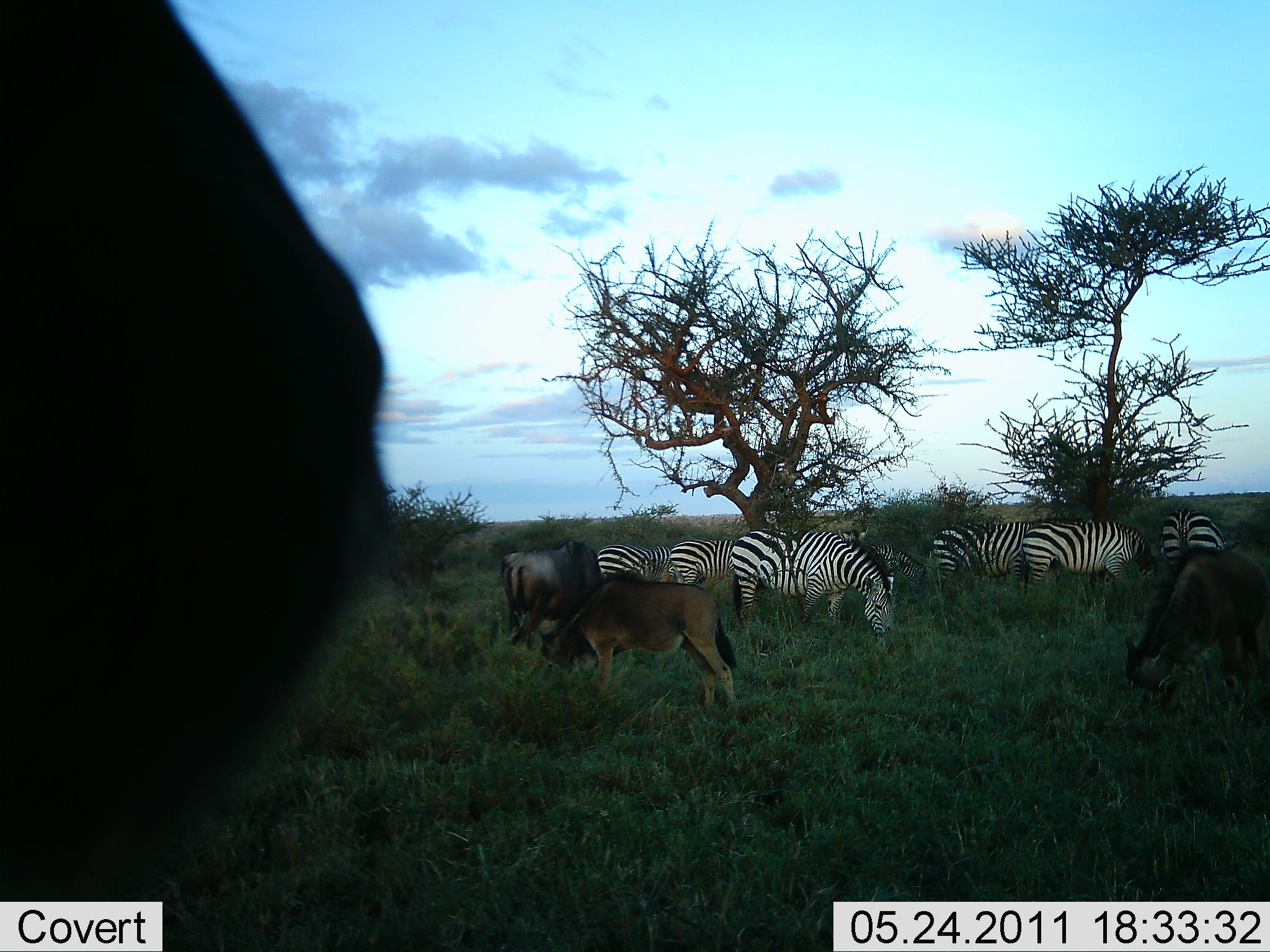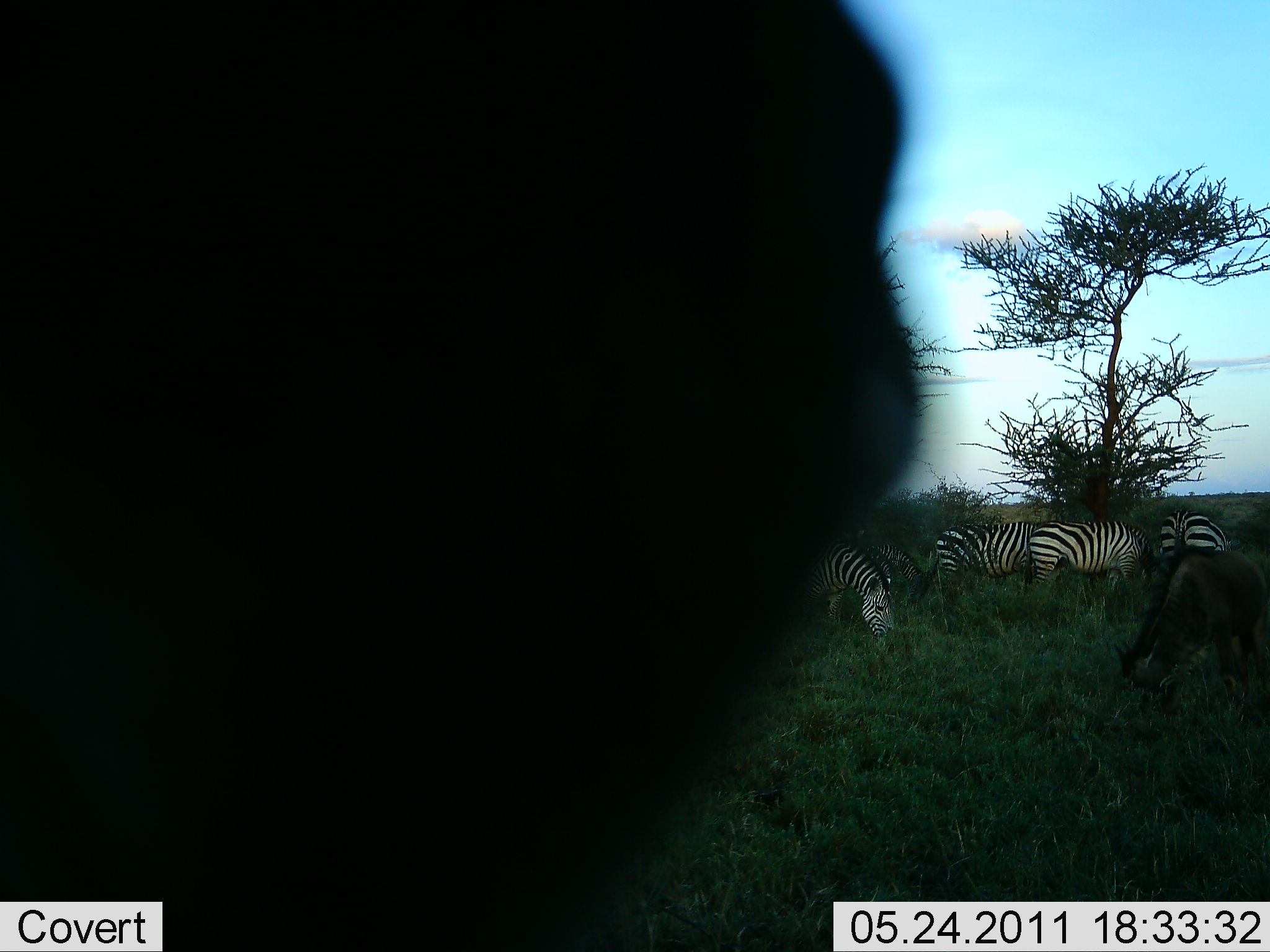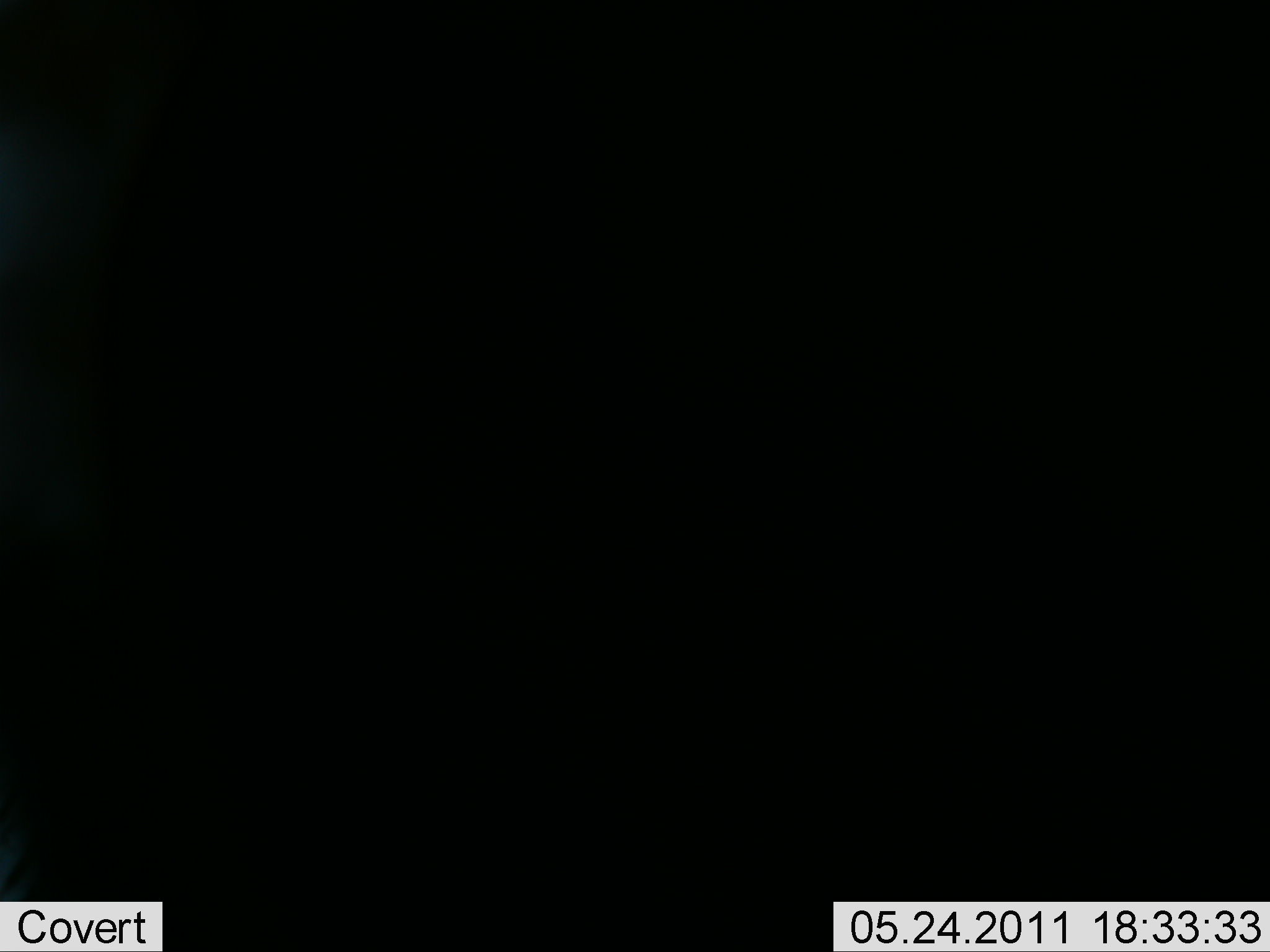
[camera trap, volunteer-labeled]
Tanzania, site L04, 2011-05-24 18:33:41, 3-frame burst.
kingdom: Animalia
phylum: Chordata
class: Mammalia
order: Artiodactyla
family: Bovidae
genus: Connochaetes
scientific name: Connochaetes taurinus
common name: blue wildebeest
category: wildebeest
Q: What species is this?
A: Wildebeest (blue wildebeest) (Connochaetes taurinus).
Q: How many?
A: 4.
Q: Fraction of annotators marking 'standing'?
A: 15%.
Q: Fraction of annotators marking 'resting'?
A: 0%.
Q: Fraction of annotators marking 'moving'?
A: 0%.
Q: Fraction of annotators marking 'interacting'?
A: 8%.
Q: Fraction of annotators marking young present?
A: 54%.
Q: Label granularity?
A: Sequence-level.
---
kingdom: Animalia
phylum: Chordata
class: Mammalia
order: Perissodactyla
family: Equidae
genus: Equus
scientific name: Equus quagga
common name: plains zebra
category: zebra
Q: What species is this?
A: Zebra (plains zebra) (Equus quagga).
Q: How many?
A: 7.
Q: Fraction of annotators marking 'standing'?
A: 20%.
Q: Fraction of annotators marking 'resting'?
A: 0%.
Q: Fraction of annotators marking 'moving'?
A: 7%.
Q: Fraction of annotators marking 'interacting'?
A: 0%.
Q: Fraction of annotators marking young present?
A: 0%.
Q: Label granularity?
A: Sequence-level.